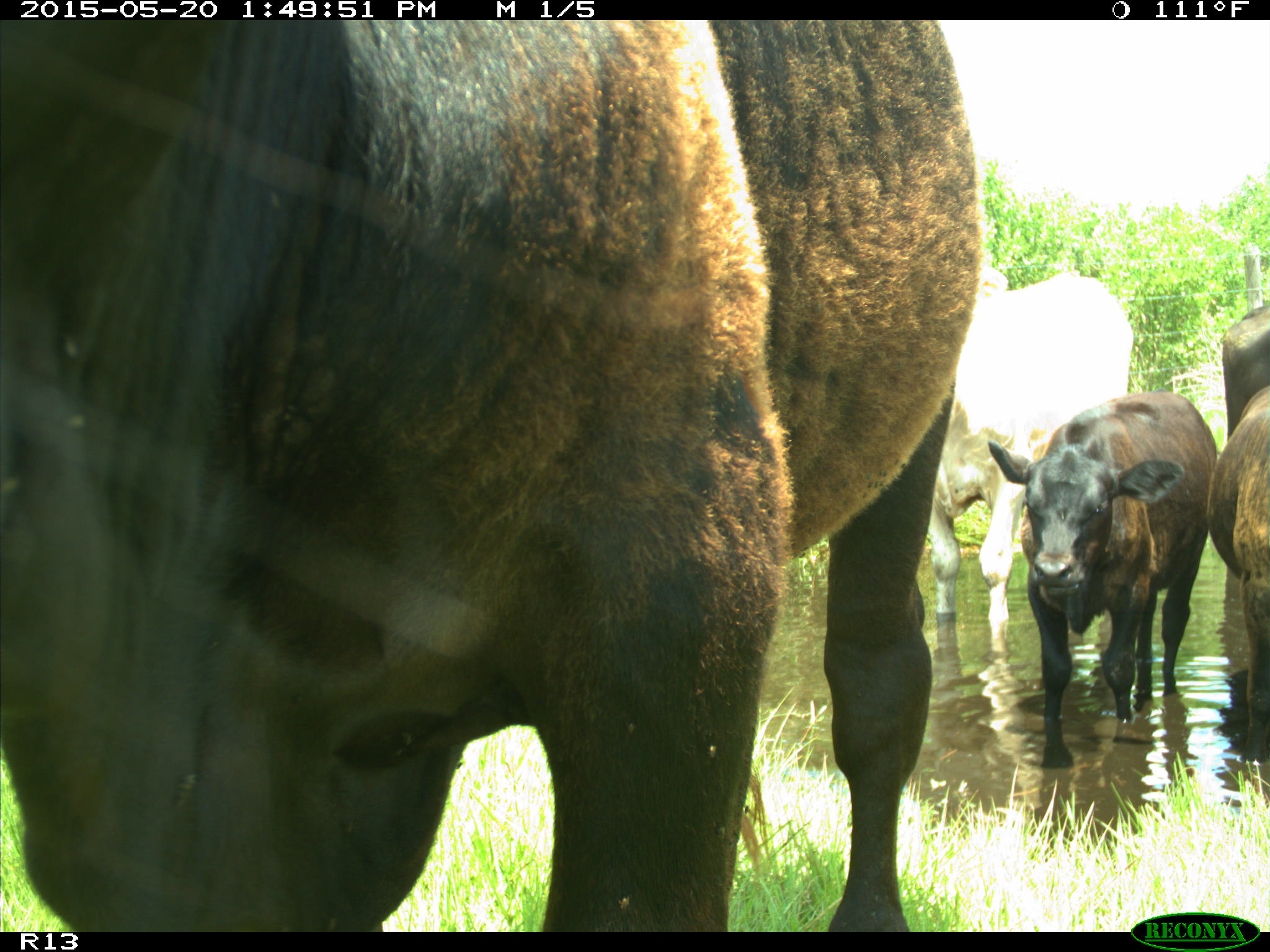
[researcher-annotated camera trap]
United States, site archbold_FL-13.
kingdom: Animalia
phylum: Chordata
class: Mammalia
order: Artiodactyla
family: Bovidae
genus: Bos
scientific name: Bos taurus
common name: domestic cow